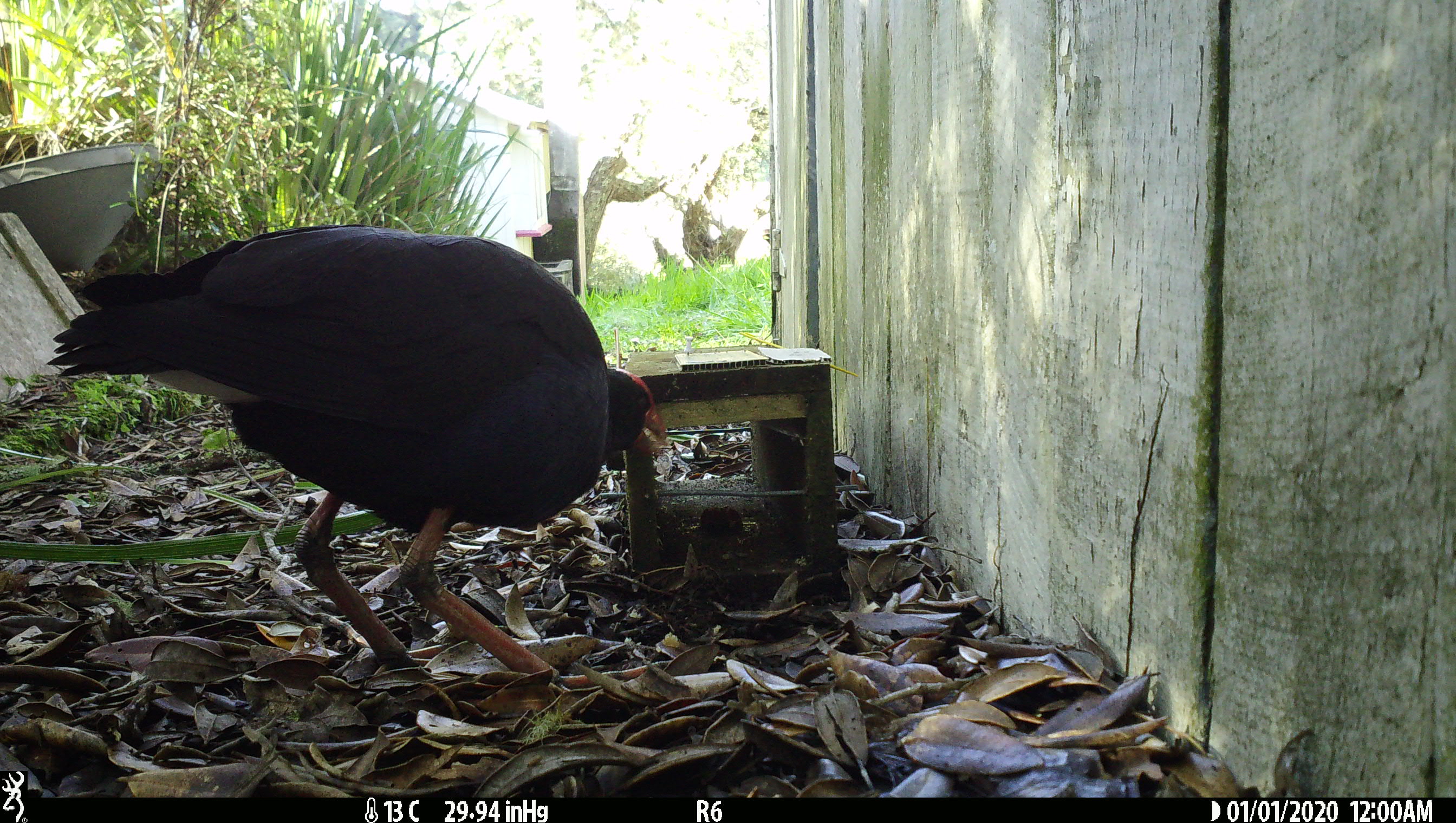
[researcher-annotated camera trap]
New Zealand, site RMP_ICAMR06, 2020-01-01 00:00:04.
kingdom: Animalia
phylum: Chordata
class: Aves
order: Gruiformes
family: Rallidae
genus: Porphyrio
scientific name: Porphyrio melanotus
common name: australasian swamphen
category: pukeko